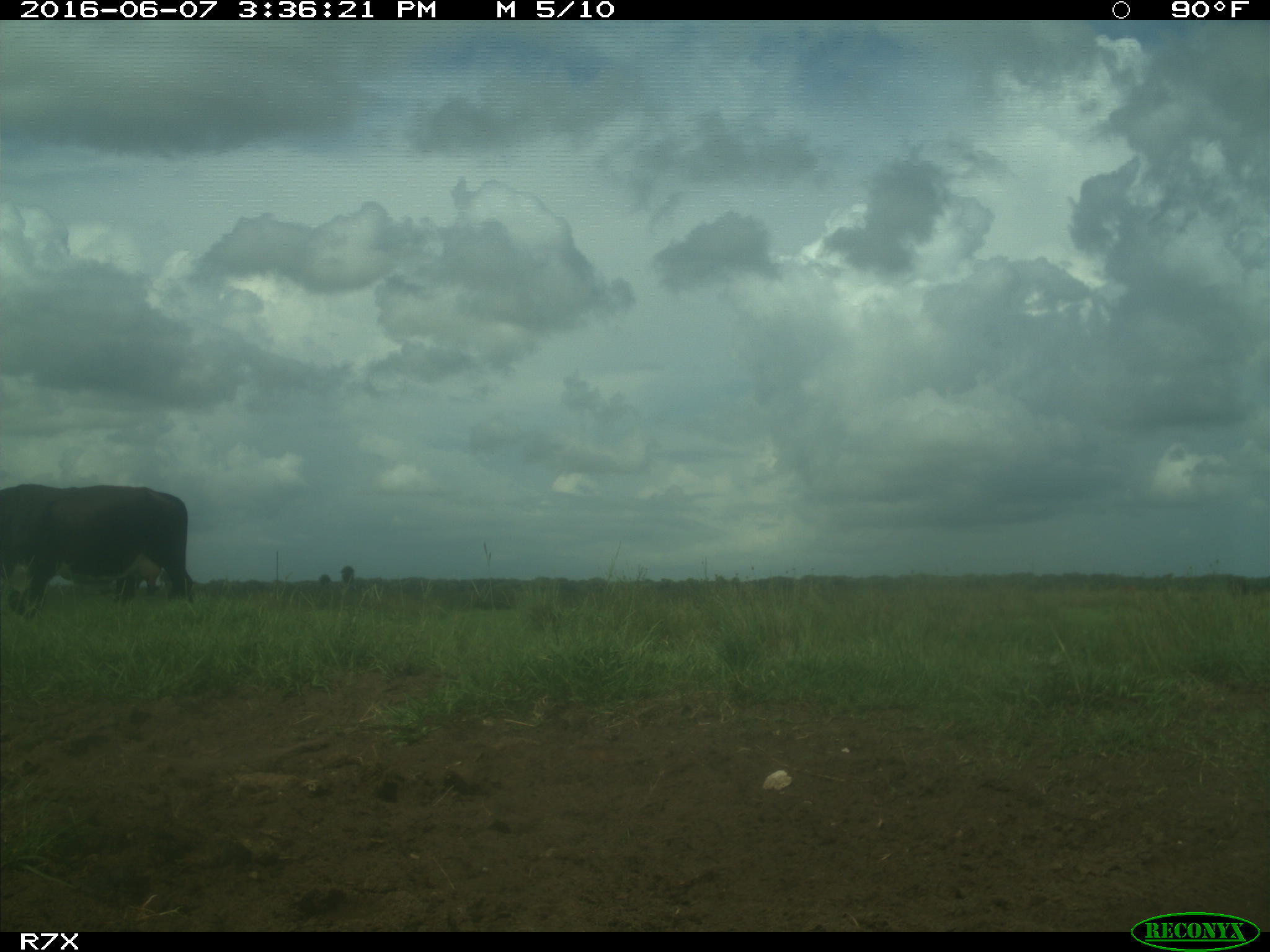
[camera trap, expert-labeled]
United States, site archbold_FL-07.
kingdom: Animalia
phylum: Chordata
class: Mammalia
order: Artiodactyla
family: Bovidae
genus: Bos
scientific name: Bos taurus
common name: domestic cow